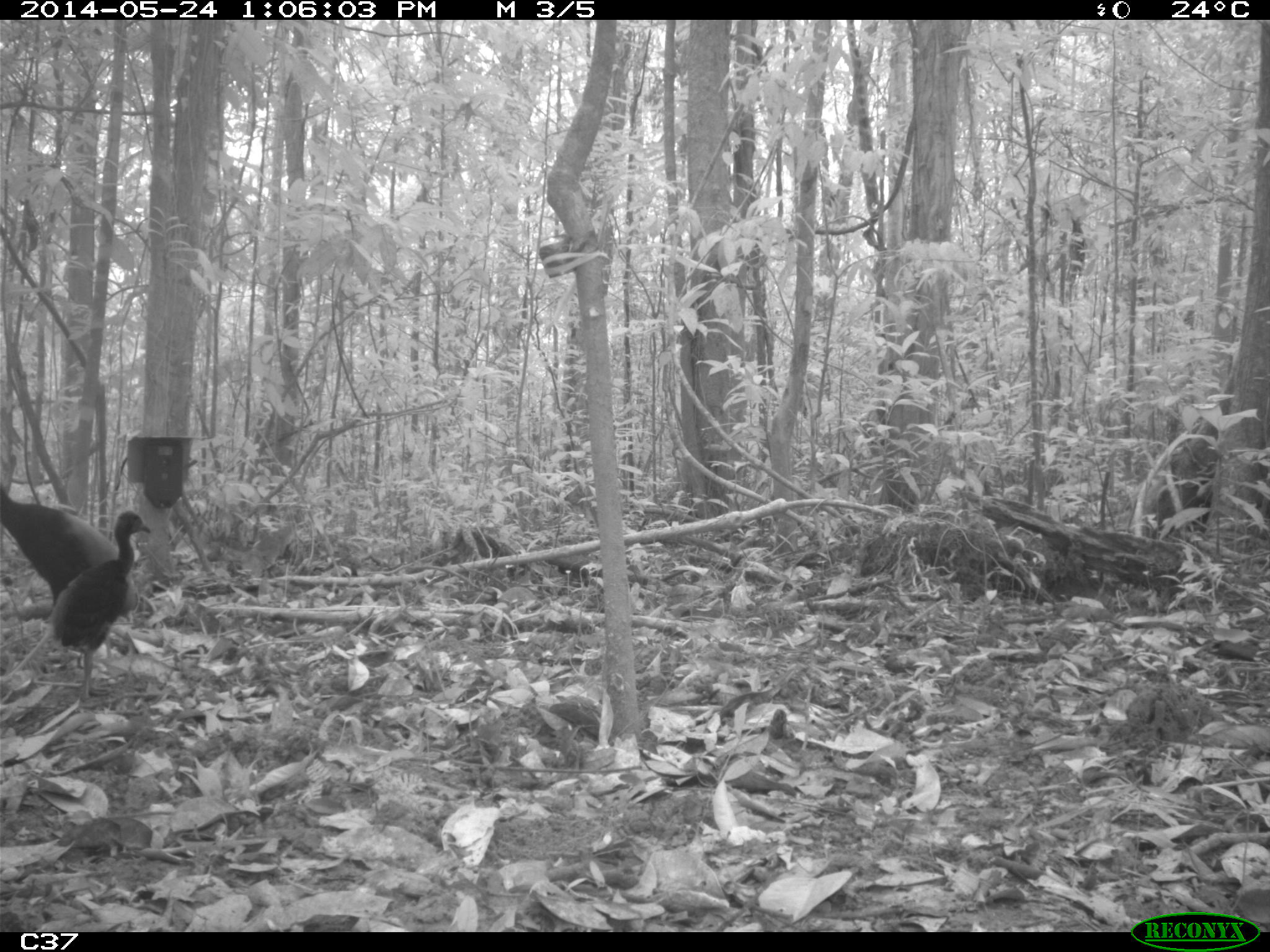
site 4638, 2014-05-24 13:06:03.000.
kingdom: Animalia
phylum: Chordata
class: Aves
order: Gruiformes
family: Psophiidae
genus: Psophia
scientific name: Psophia crepitans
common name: gray-winged trumpeter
Psophia crepitans (gray-winged trumpeter), count 4, age adult.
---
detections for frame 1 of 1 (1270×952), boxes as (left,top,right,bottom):
psophia crepitans: (0,509,152,702); (0,486,139,644)